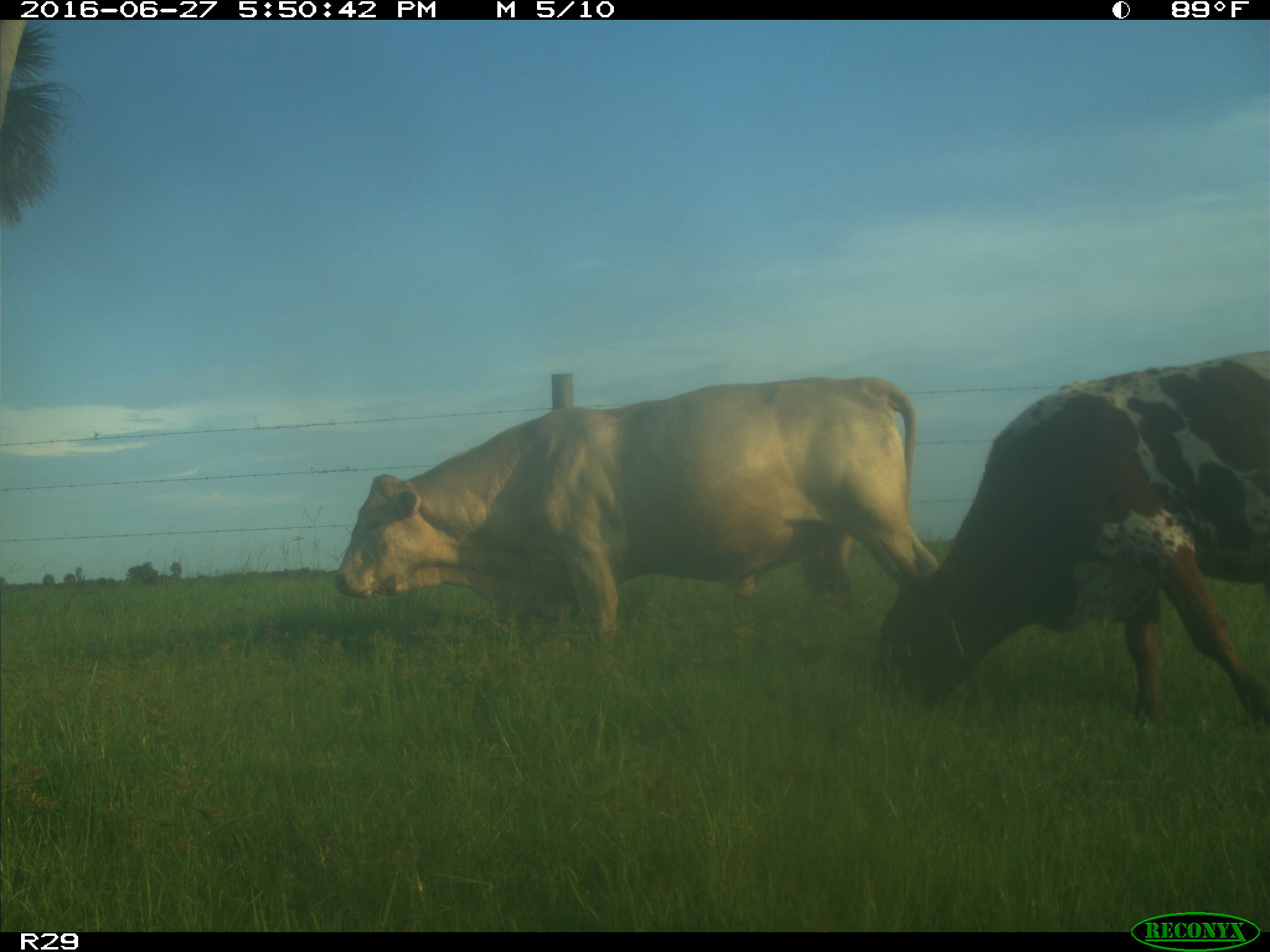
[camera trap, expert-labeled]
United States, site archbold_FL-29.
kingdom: Animalia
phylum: Chordata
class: Mammalia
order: Artiodactyla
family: Bovidae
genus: Bos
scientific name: Bos taurus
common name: domestic cow